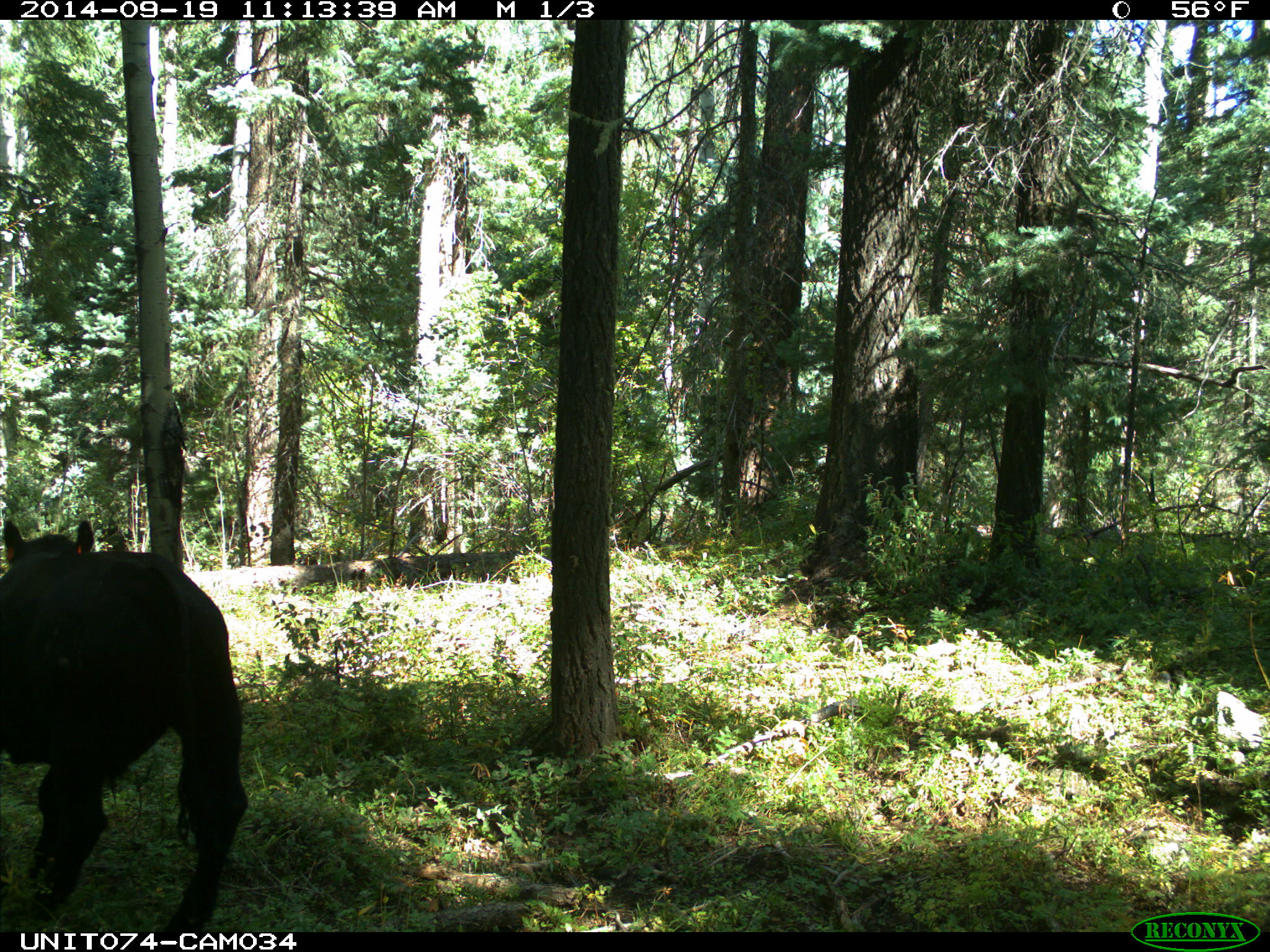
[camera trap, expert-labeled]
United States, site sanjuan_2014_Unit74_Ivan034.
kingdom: Animalia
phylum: Chordata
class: Mammalia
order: Artiodactyla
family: Bovidae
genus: Bos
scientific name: Bos taurus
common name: domestic cow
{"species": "Bos taurus (domestic cow)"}